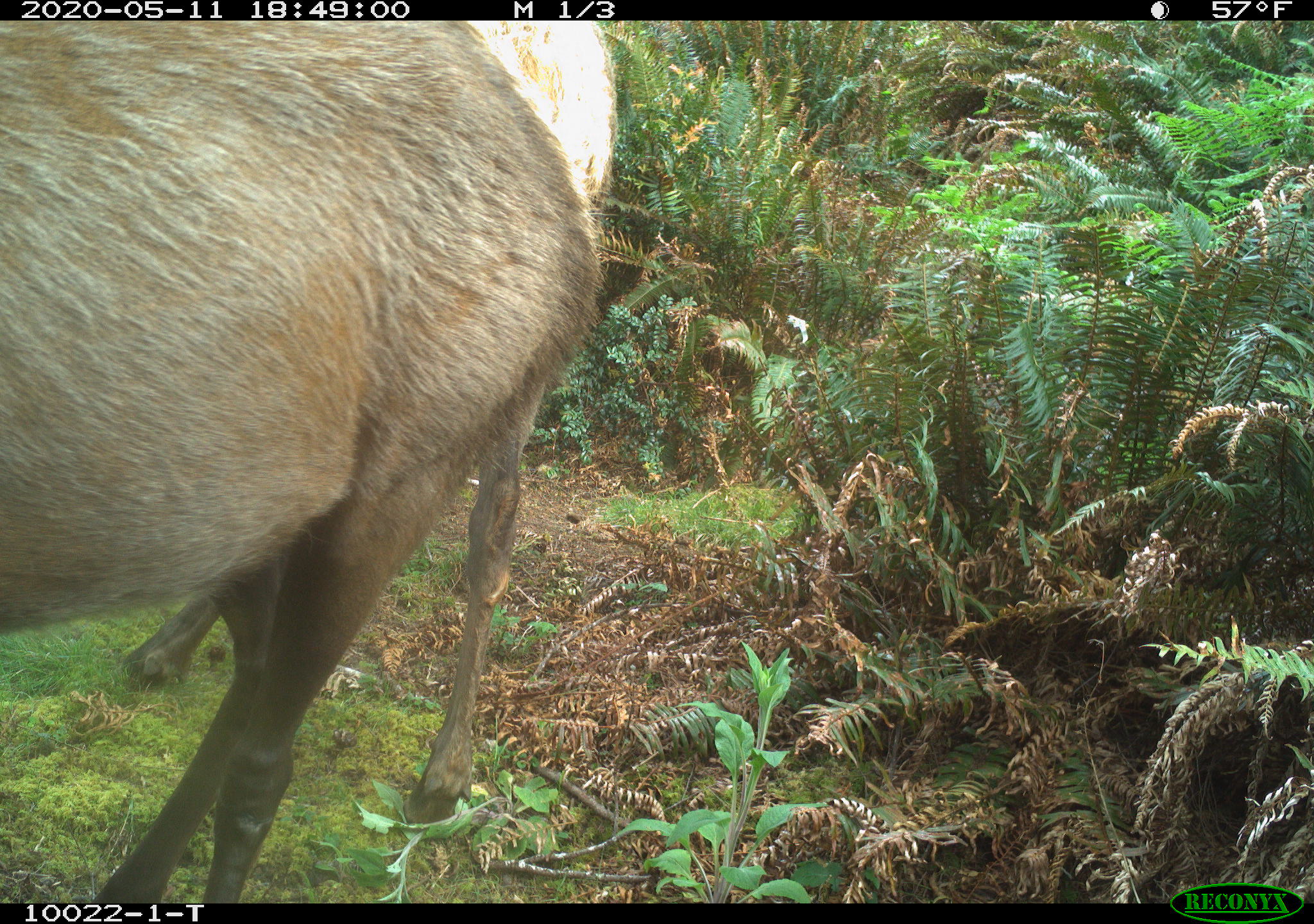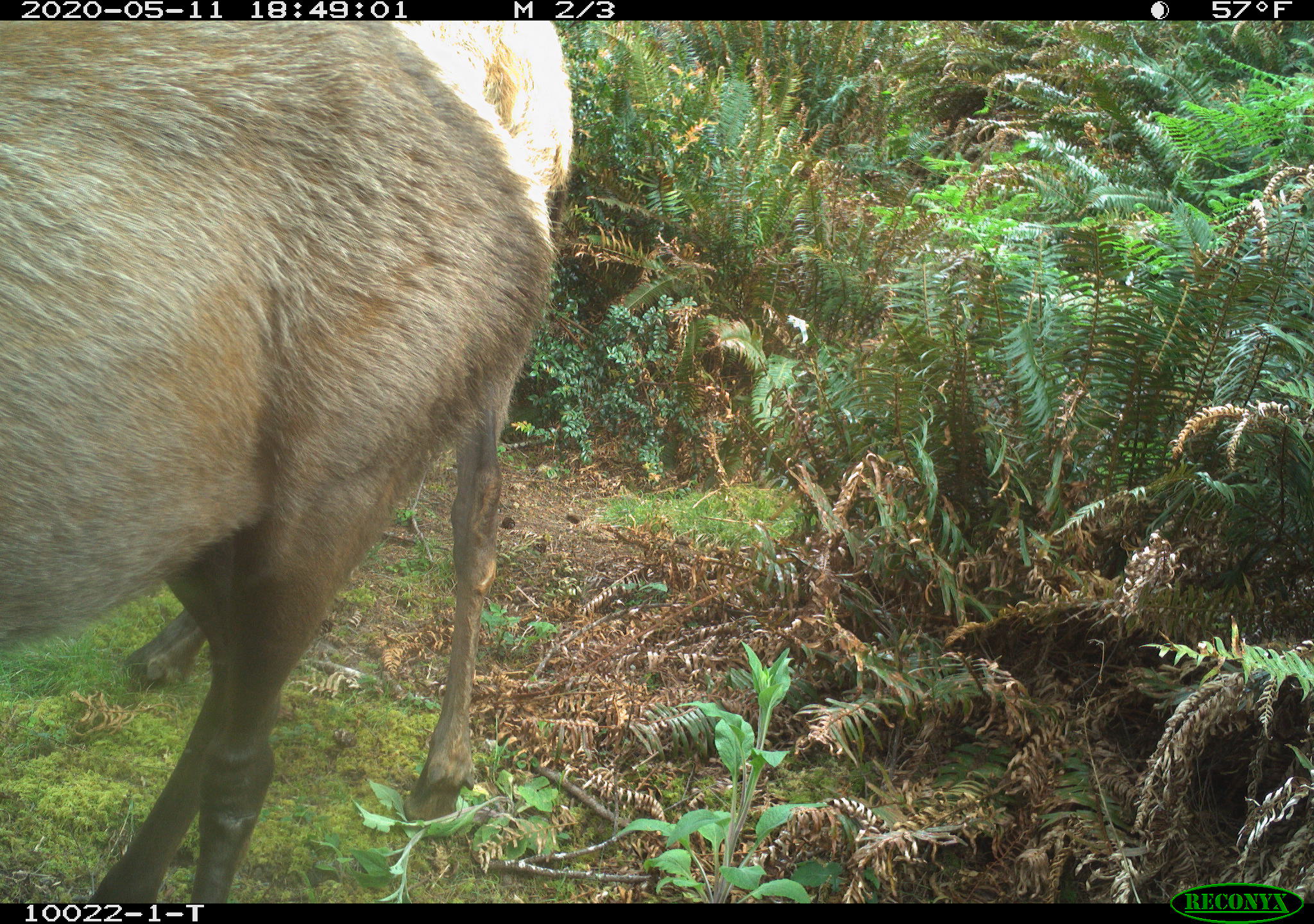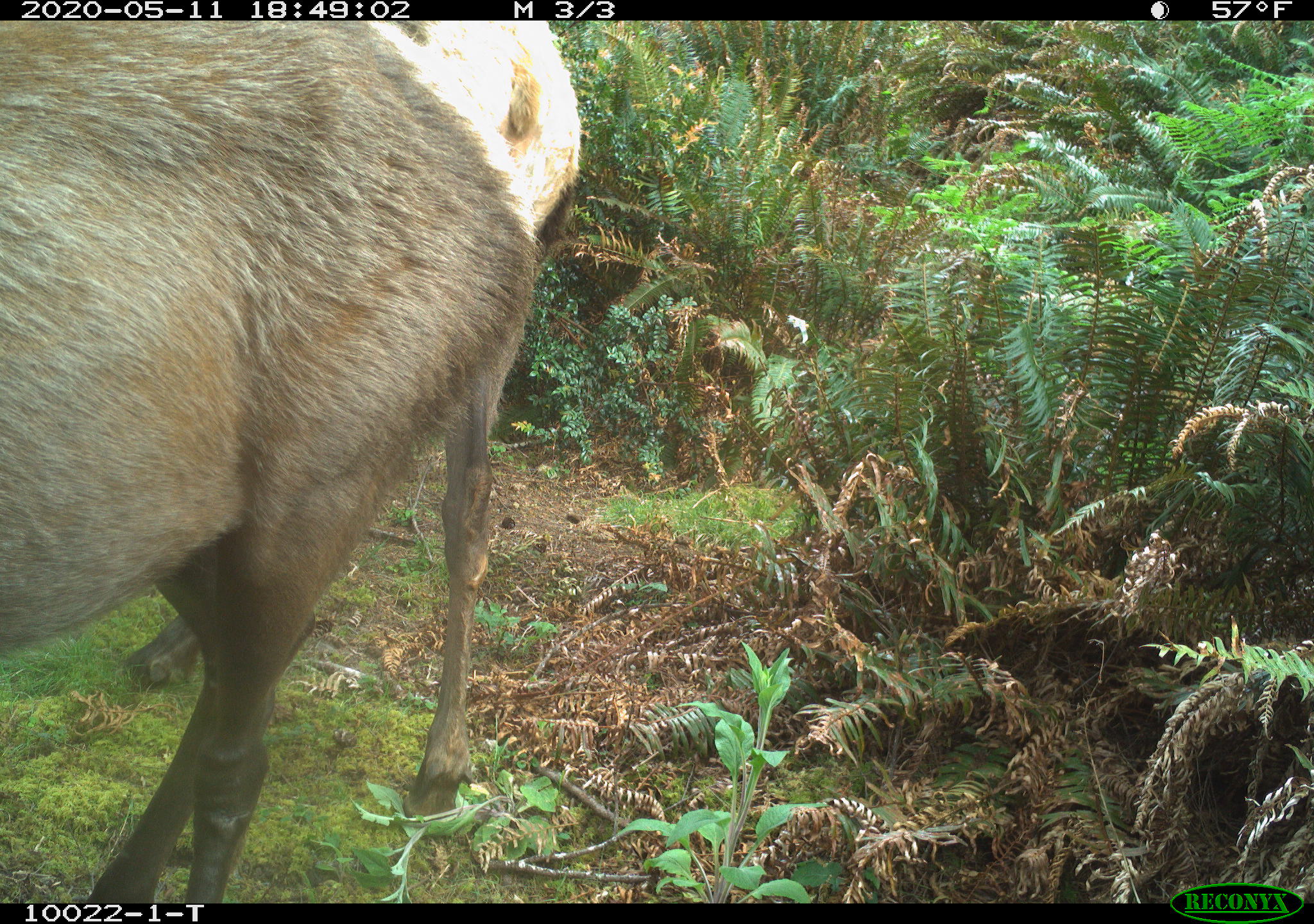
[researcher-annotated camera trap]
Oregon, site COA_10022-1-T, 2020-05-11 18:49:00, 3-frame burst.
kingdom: Animalia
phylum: Chordata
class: Mammalia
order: Artiodactyla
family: Cervidae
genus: Cervus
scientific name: Cervus canadensis roosevelti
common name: roosevelt elk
Roosevelt elk (Cervus canadensis roosevelti).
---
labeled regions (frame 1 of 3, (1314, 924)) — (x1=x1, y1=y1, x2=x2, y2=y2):
roosevelt elk: (x1=7, y1=24, x2=604, y2=893); (x1=112, y1=22, x2=625, y2=833)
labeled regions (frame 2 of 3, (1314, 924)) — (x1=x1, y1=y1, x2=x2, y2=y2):
roosevelt elk: (x1=3, y1=26, x2=557, y2=895); (x1=110, y1=22, x2=580, y2=828)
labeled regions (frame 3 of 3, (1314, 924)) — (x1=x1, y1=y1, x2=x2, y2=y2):
roosevelt elk: (x1=7, y1=31, x2=539, y2=893); (x1=116, y1=24, x2=582, y2=830)